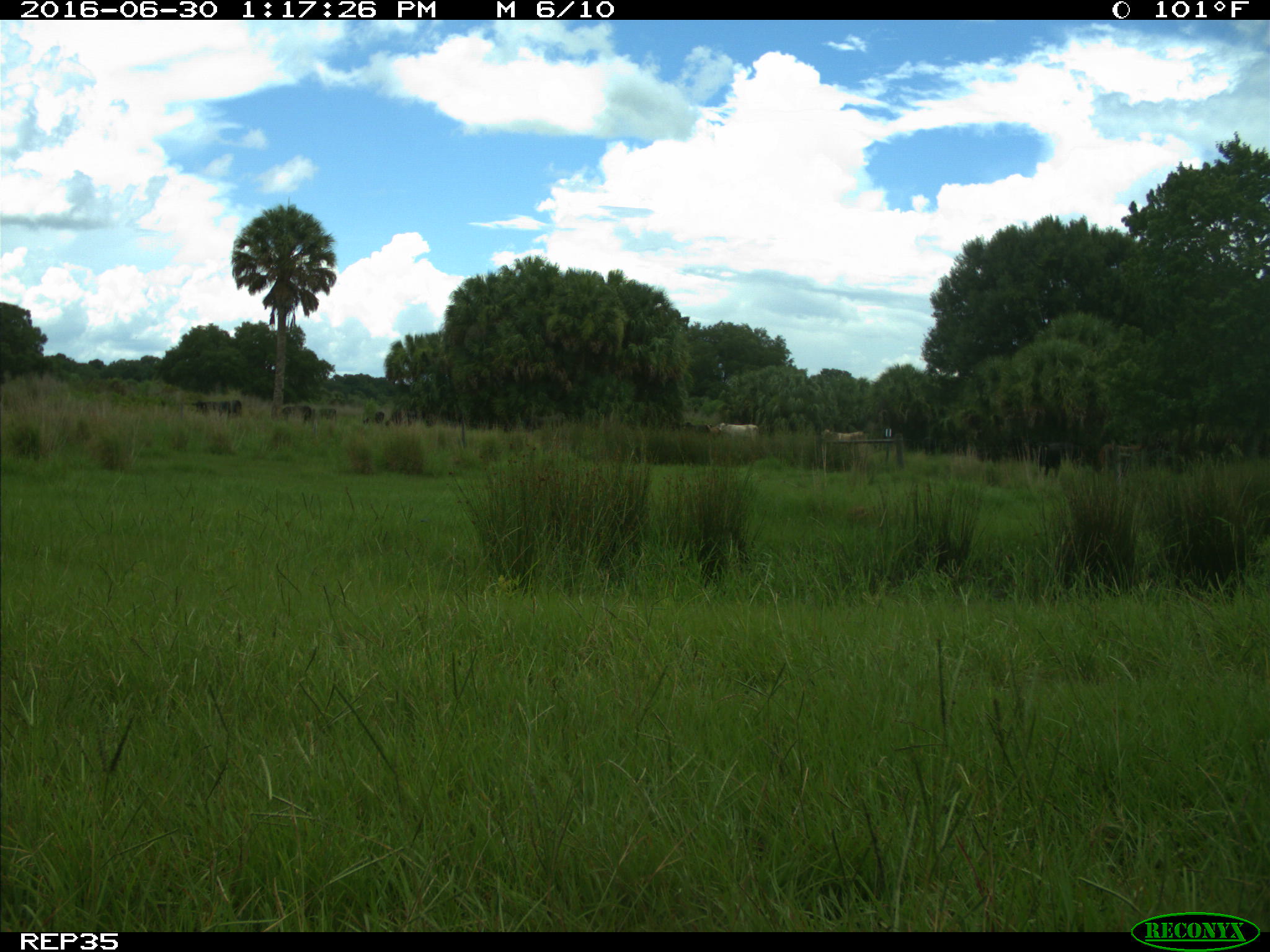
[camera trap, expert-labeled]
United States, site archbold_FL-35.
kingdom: Animalia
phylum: Chordata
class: Mammalia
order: Artiodactyla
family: Bovidae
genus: Bos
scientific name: Bos taurus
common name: domestic cow